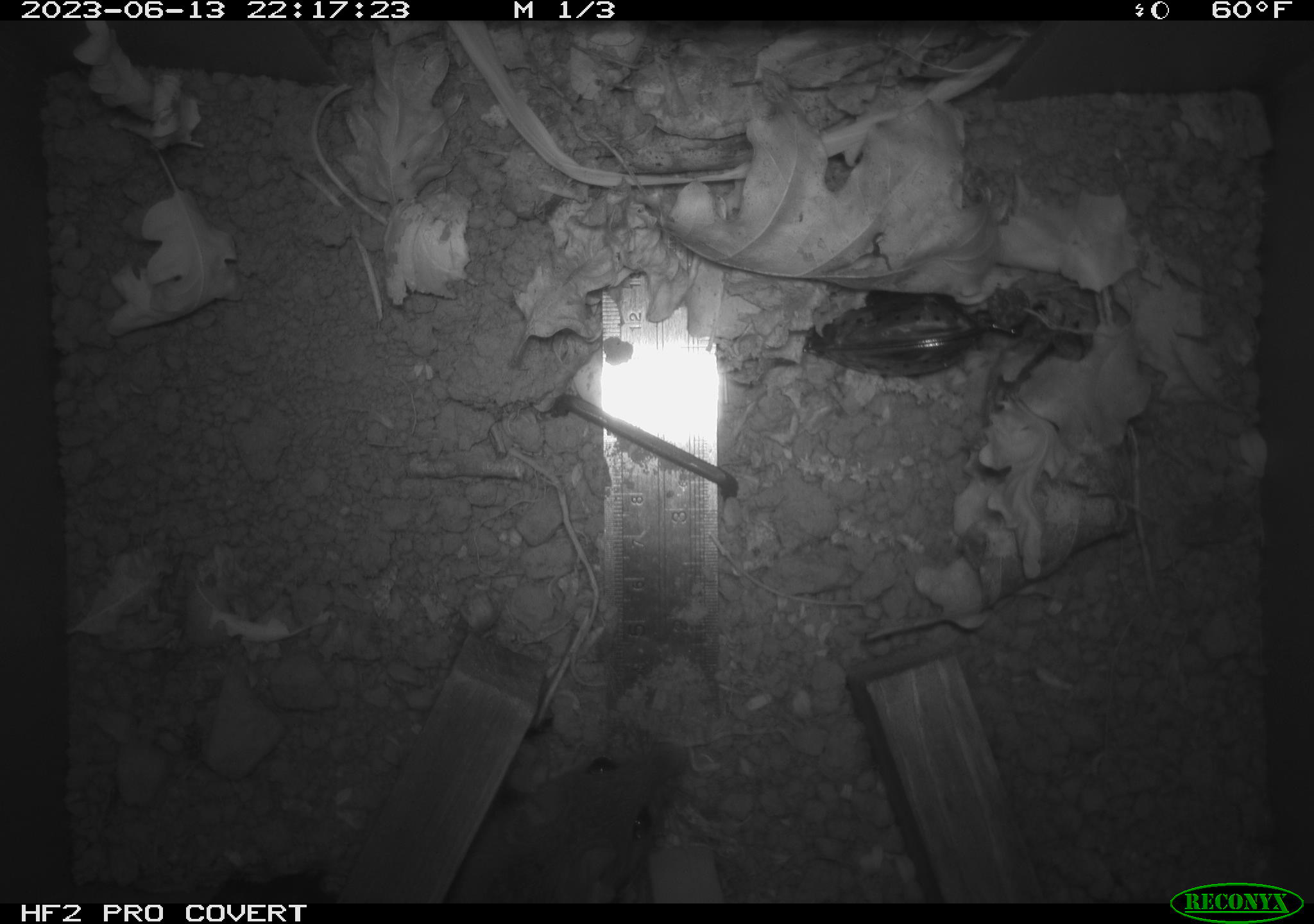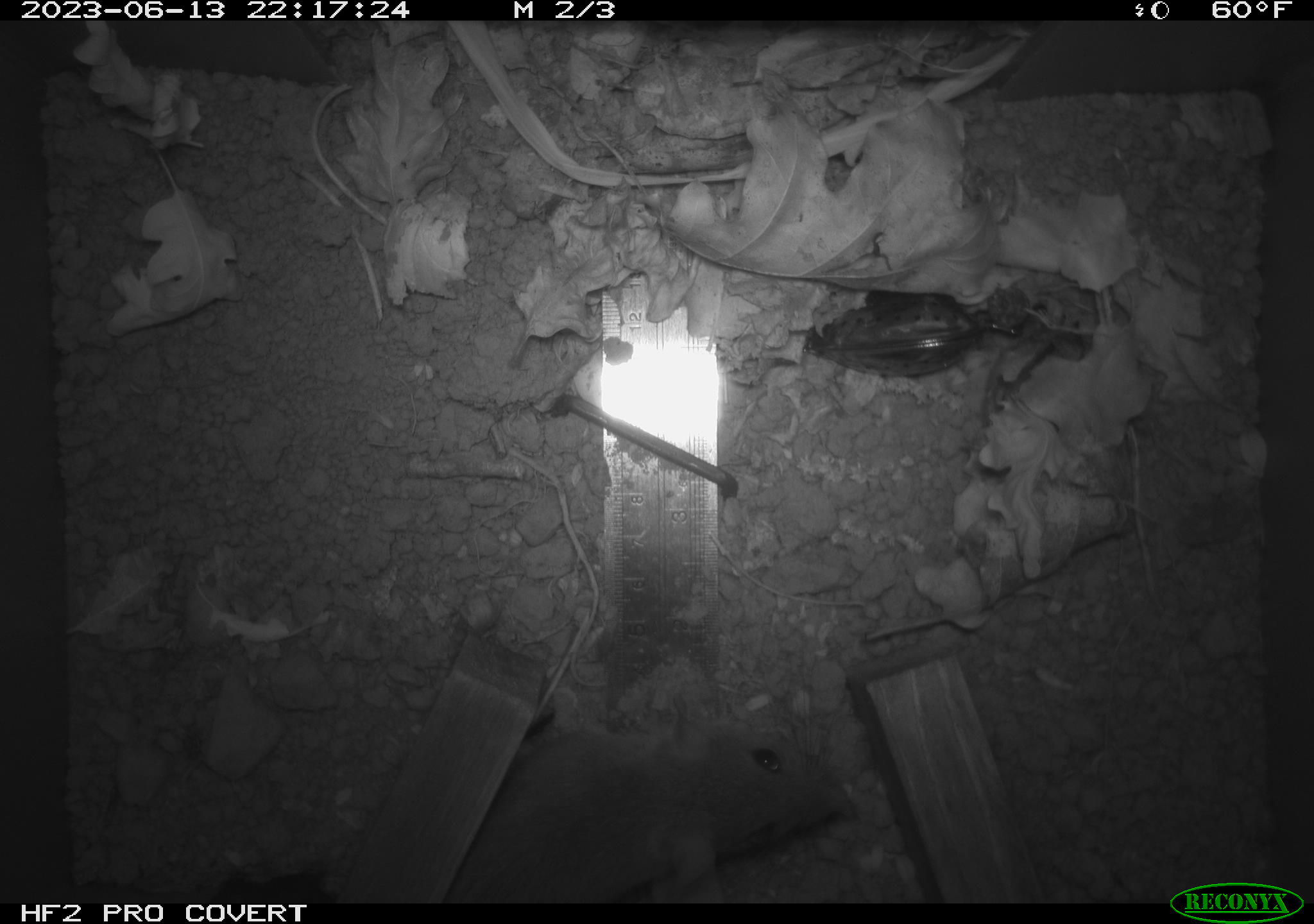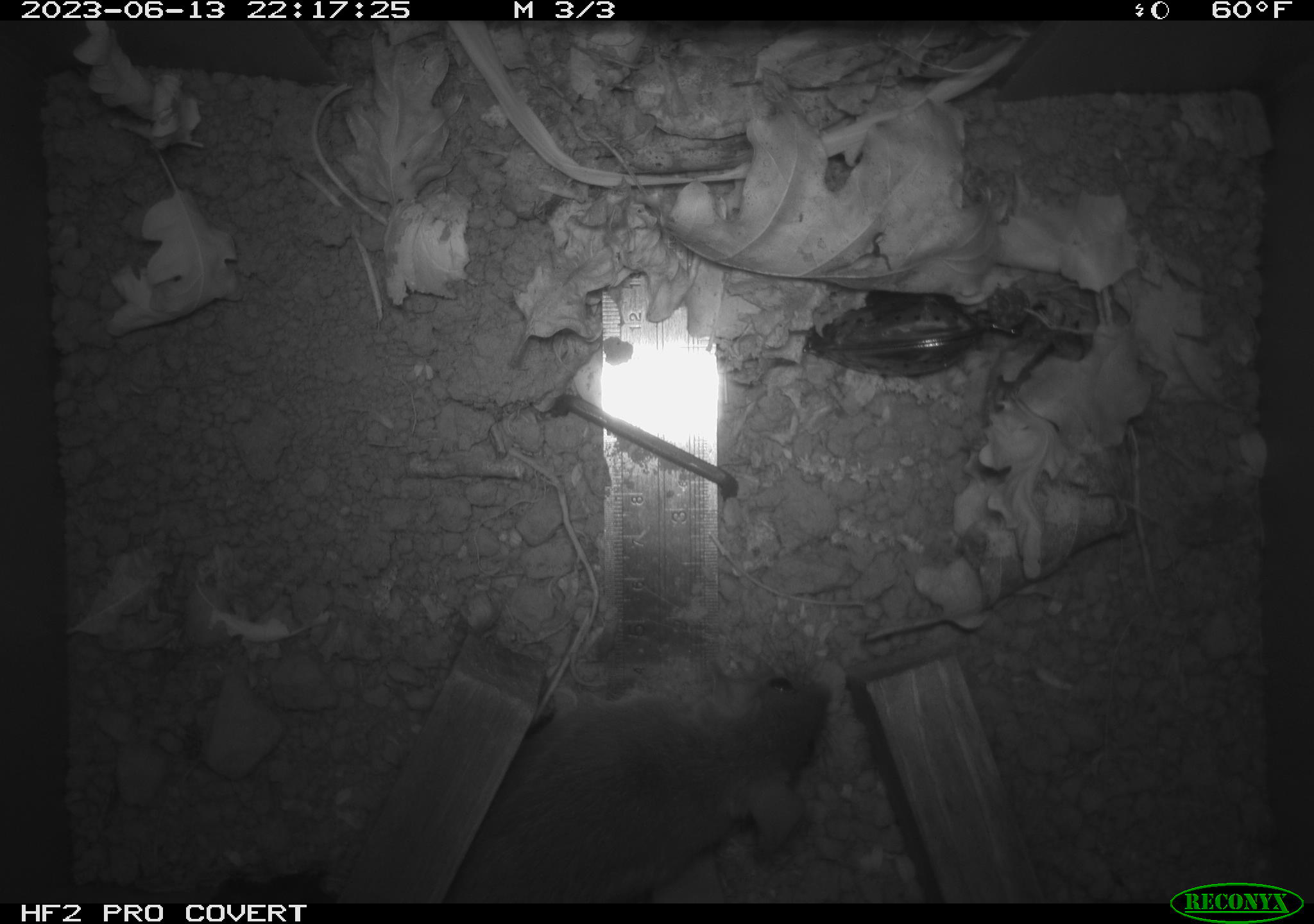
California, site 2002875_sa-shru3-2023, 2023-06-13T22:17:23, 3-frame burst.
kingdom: Animalia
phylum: Chordata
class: Mammalia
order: Rodentia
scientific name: Rodentia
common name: mouse species